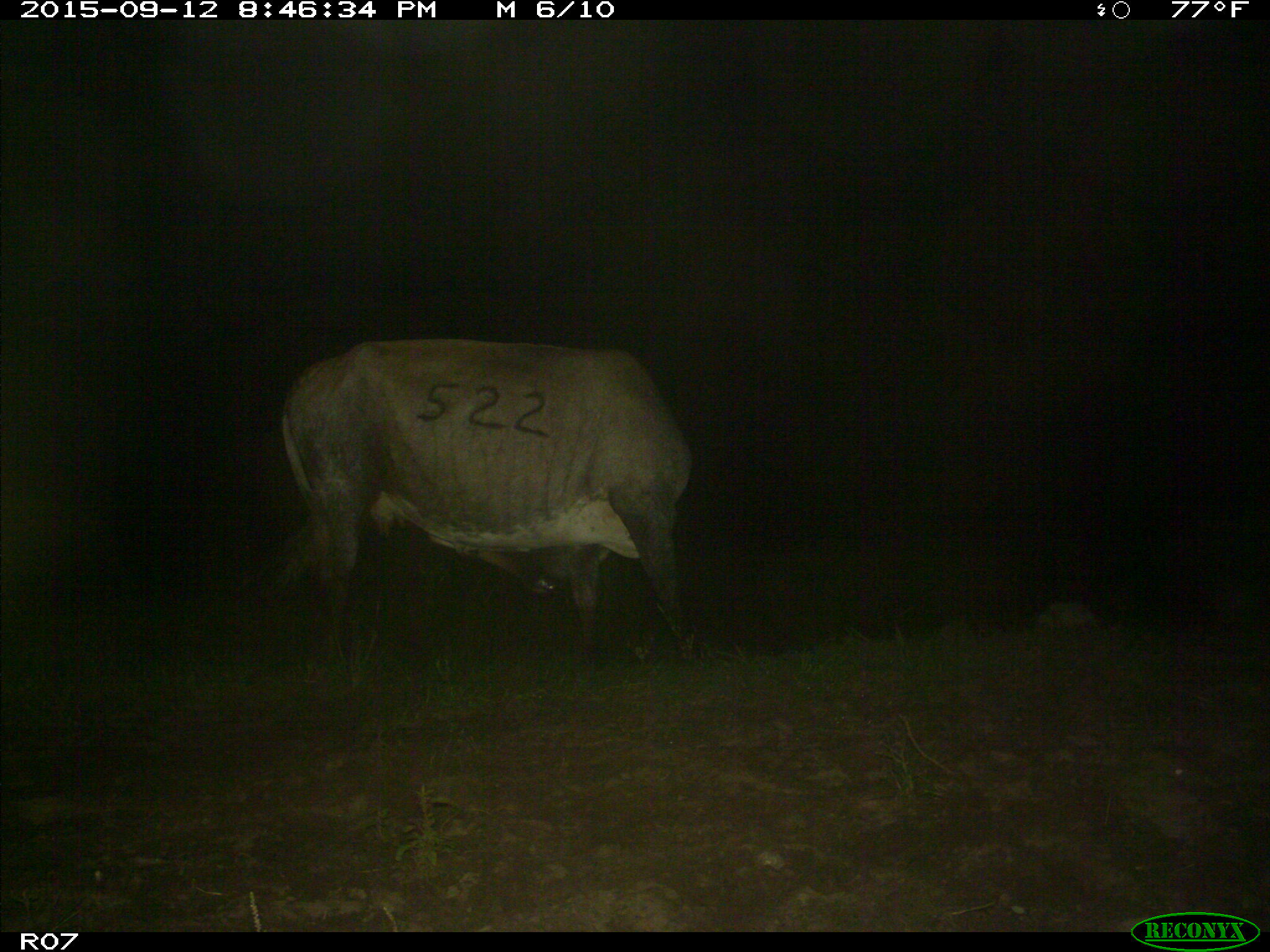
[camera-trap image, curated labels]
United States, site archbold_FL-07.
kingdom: Animalia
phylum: Chordata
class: Mammalia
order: Artiodactyla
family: Bovidae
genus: Bos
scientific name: Bos taurus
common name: domestic cow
Bos taurus (domestic cow).